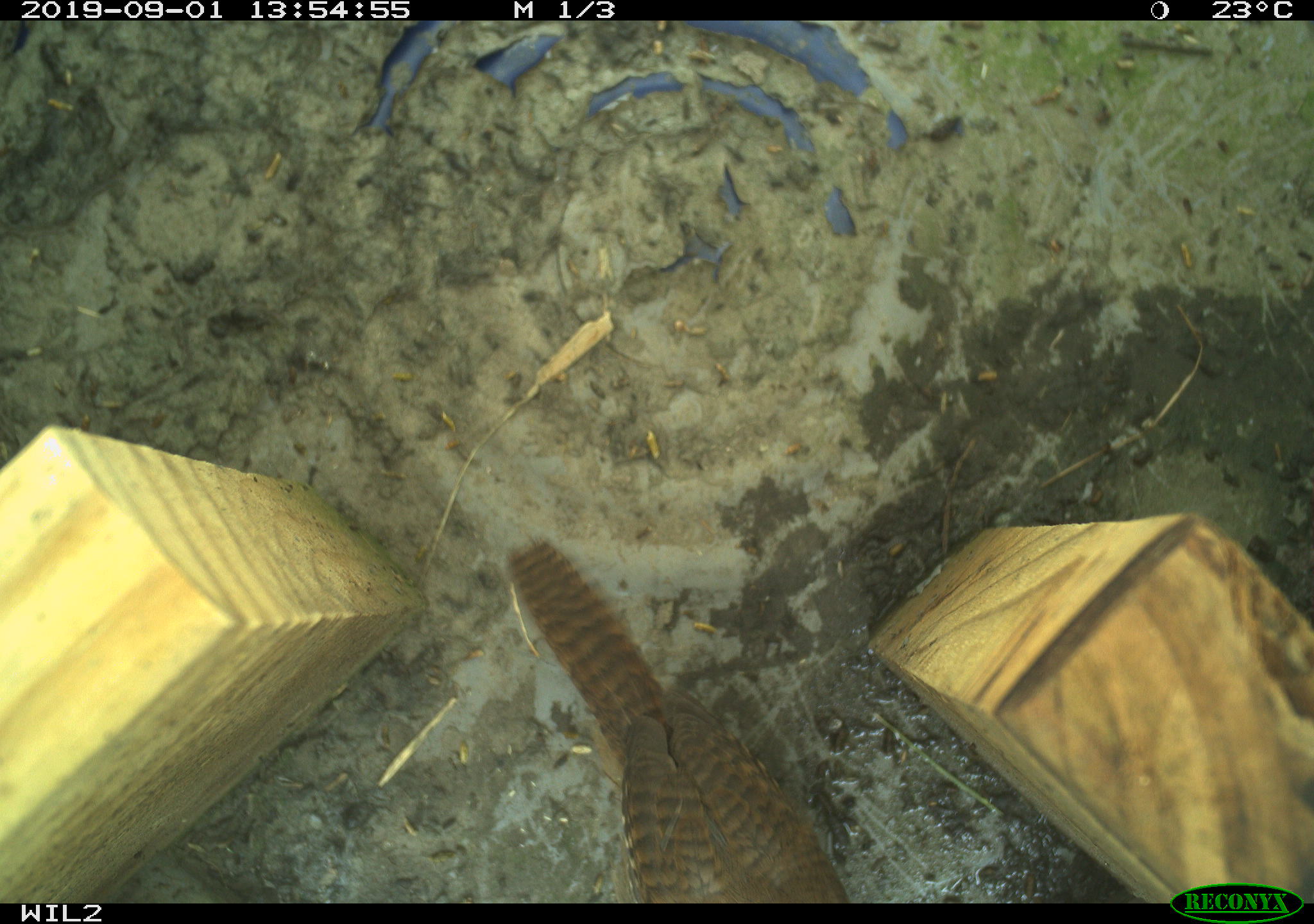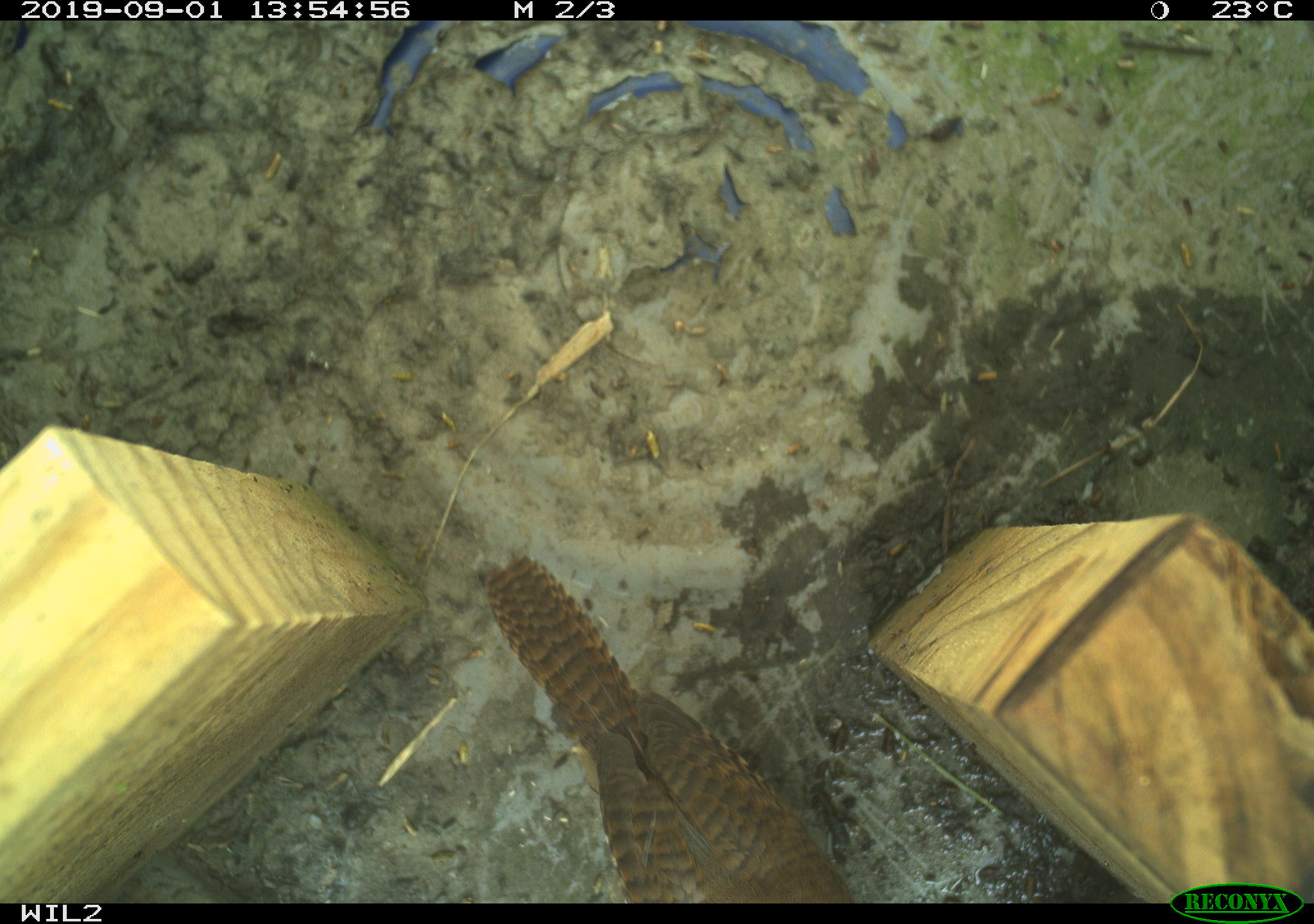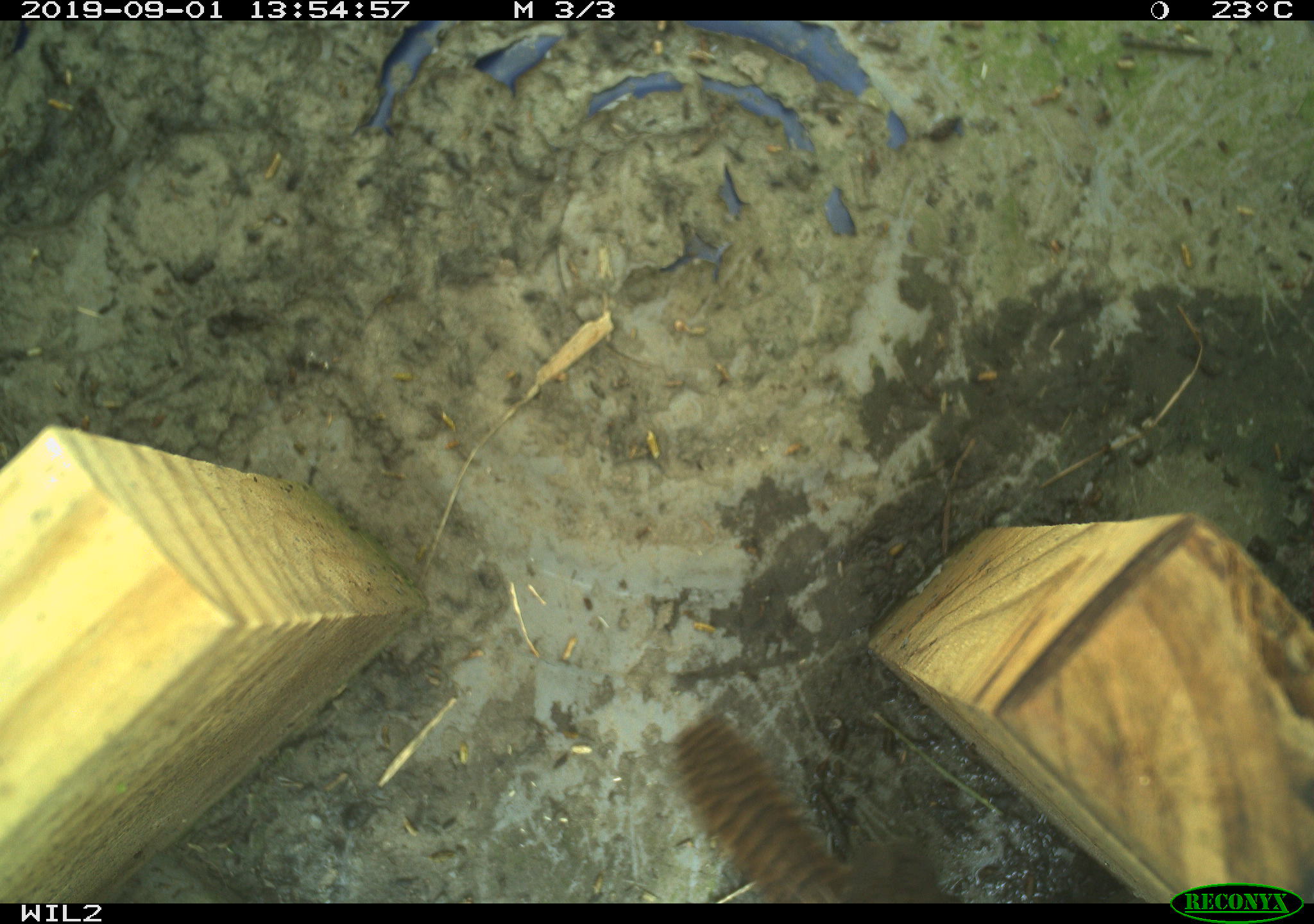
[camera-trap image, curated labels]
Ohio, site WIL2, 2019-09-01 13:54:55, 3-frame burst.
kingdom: Animalia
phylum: Chordata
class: Aves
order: Passeriformes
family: Troglodytidae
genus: Troglodytes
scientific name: Troglodytes aedon aedon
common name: northern house wren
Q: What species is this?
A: Northern house wren (Troglodytes aedon aedon).